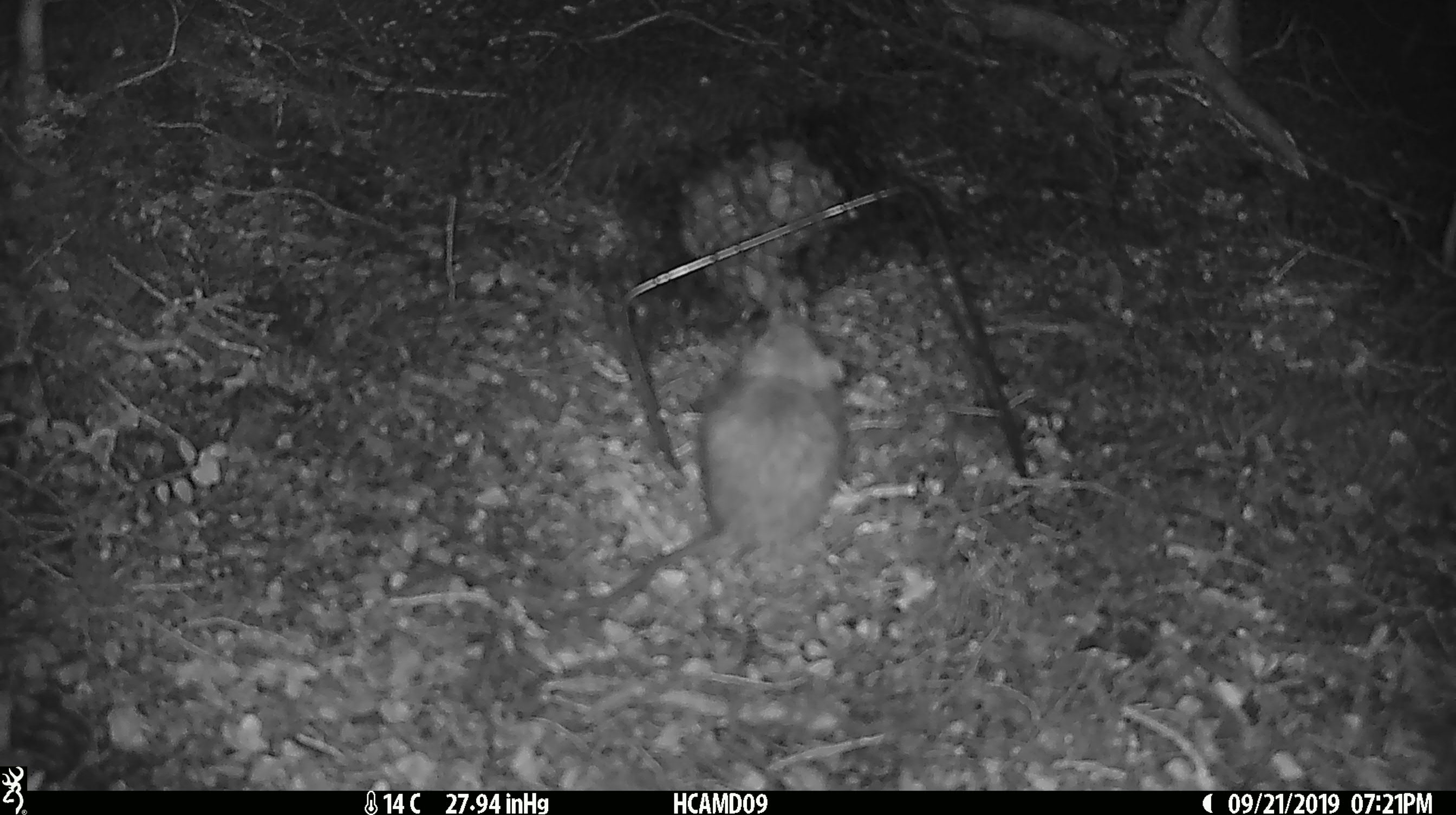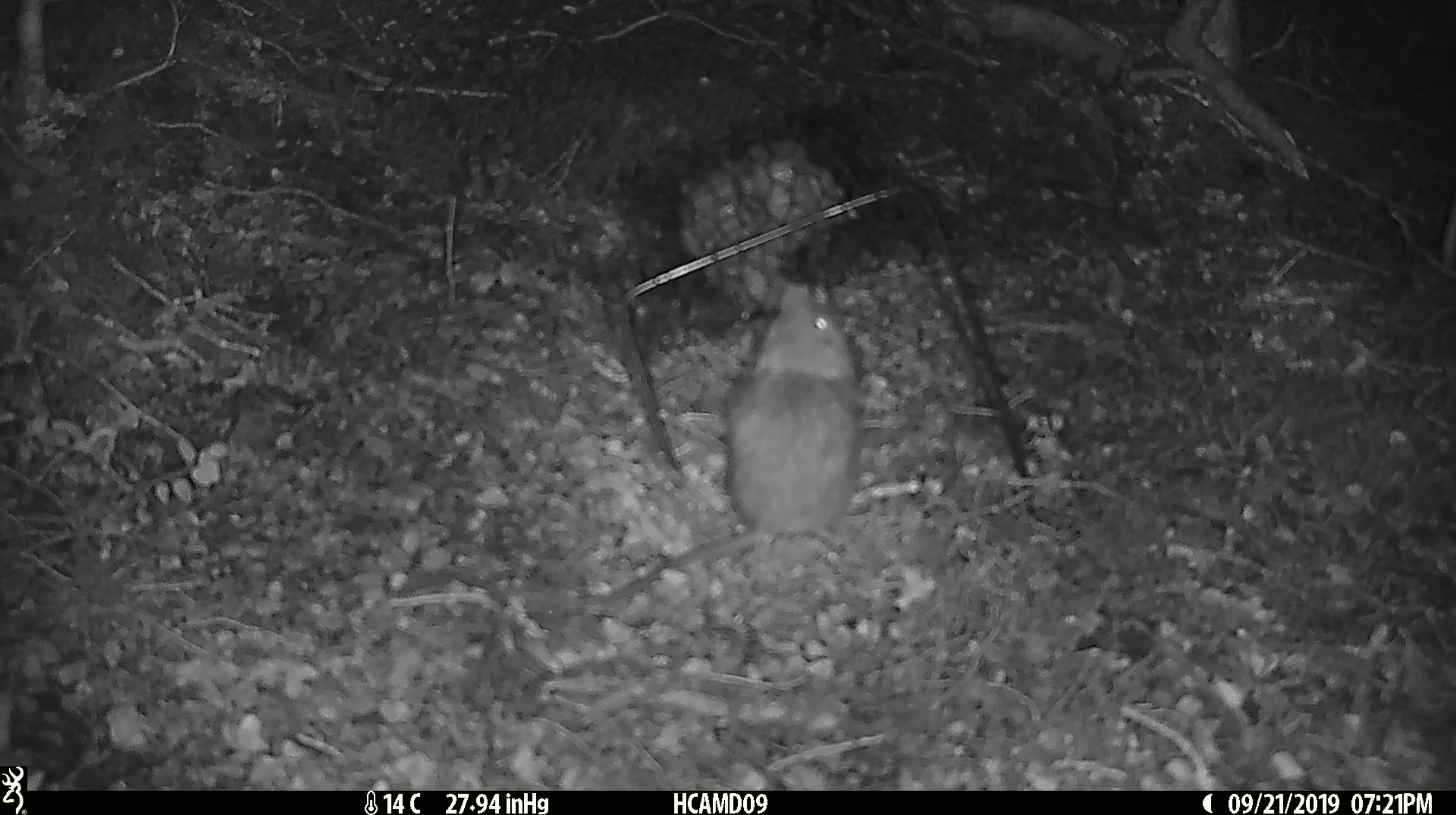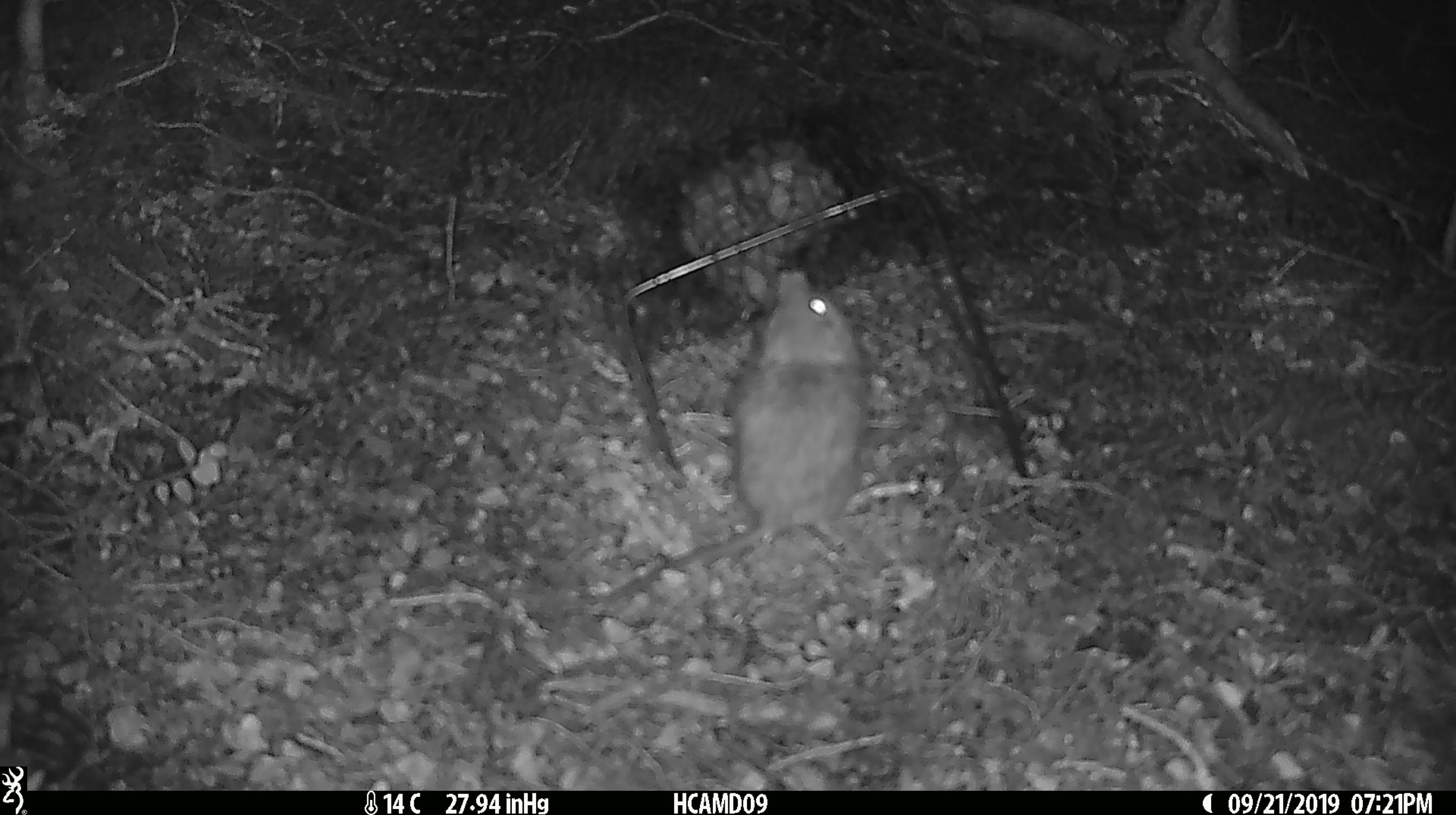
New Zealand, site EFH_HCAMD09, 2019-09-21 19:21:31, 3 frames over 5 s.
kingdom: Animalia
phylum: Chordata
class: Mammalia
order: Rodentia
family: Muridae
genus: Mus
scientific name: Mus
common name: mouse